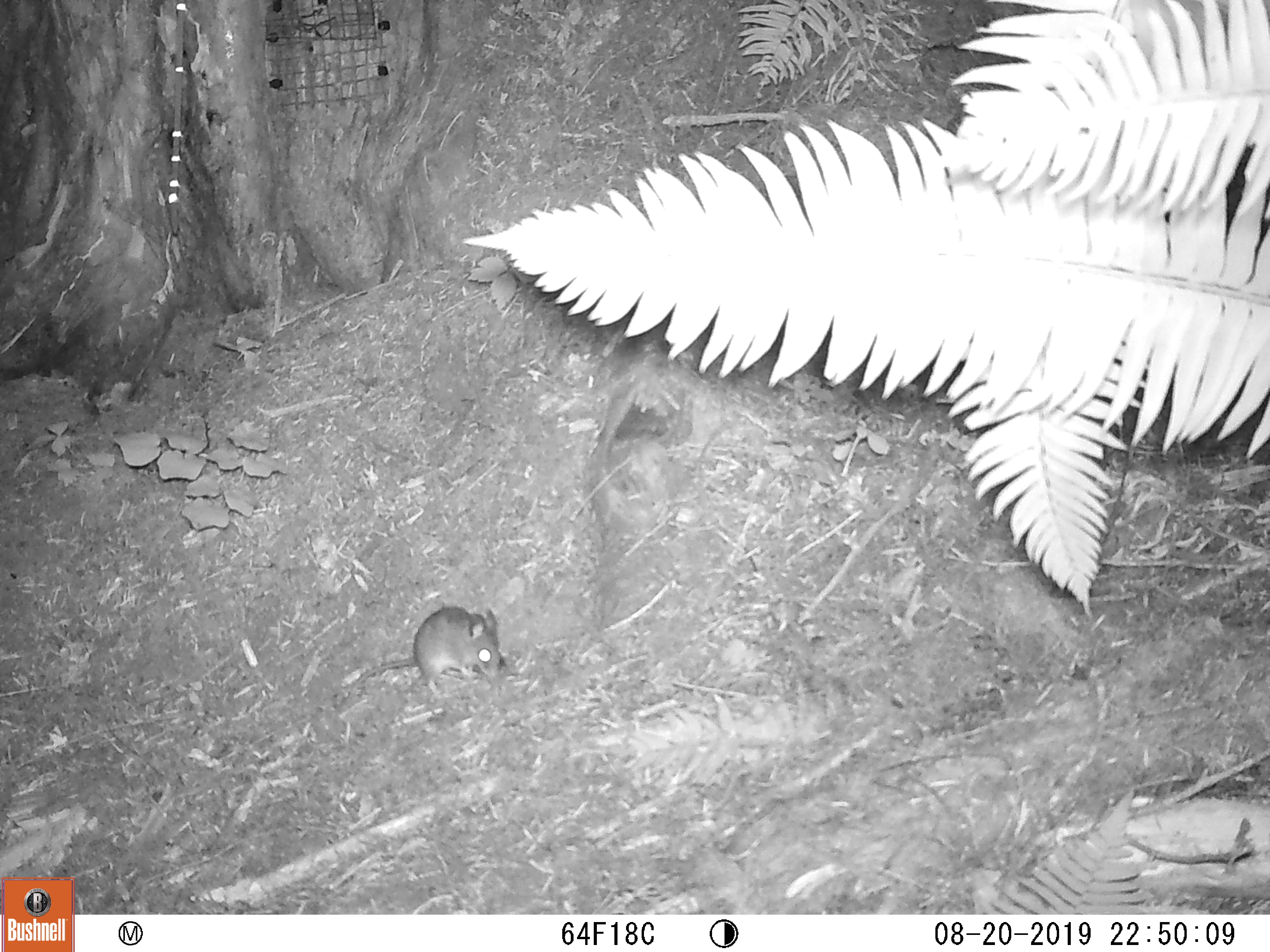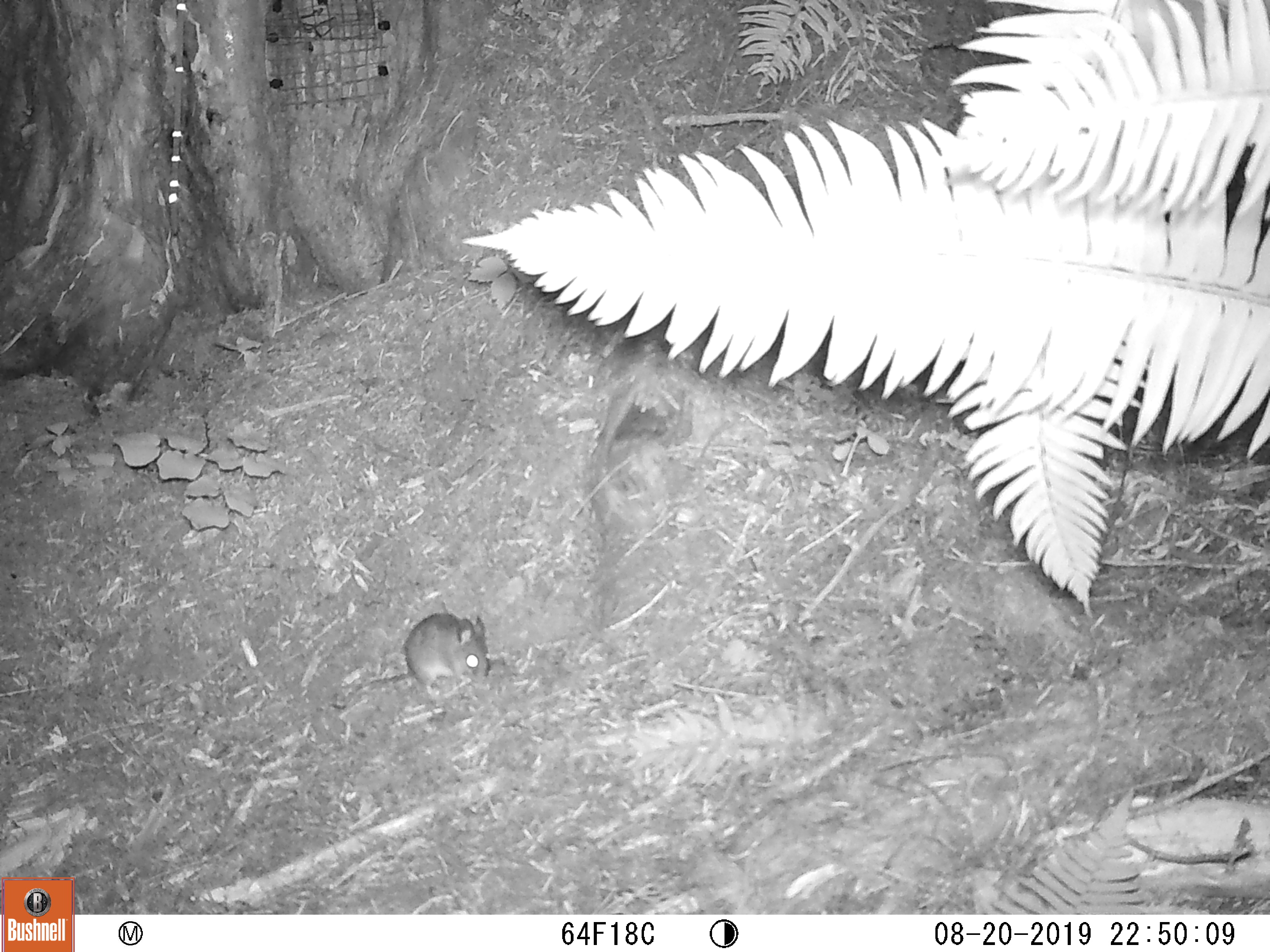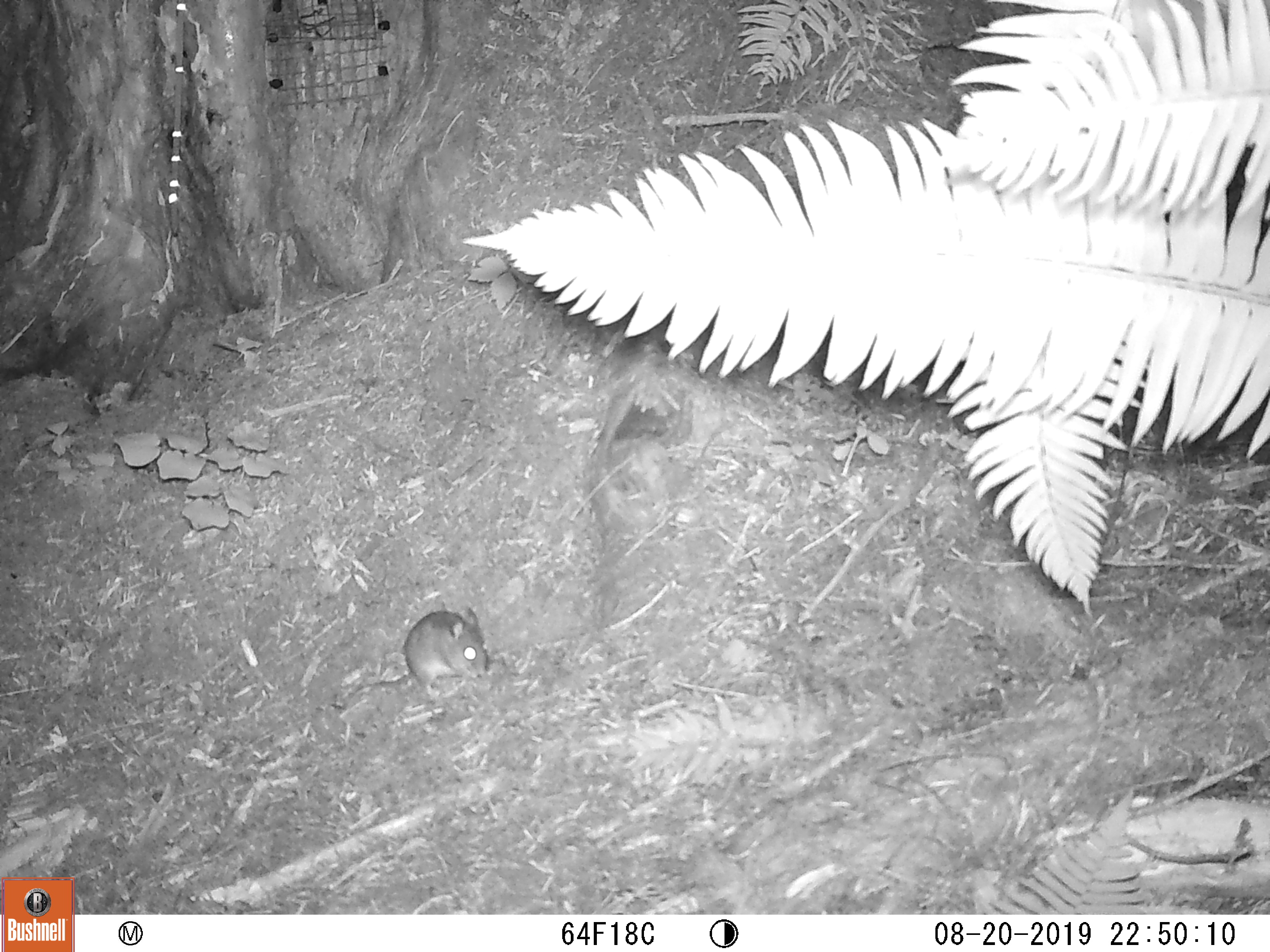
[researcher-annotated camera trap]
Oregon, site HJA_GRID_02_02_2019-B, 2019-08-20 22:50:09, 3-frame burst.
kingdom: Animalia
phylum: Chordata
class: Mammalia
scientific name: Mammalia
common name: small mammal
Small mammal (Mammalia).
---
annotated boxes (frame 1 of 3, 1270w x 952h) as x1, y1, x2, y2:
small mammal: 347, 602, 516, 708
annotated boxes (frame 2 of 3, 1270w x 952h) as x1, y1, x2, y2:
small mammal: 328, 609, 505, 700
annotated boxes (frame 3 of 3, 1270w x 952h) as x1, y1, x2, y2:
small mammal: 343, 593, 511, 715